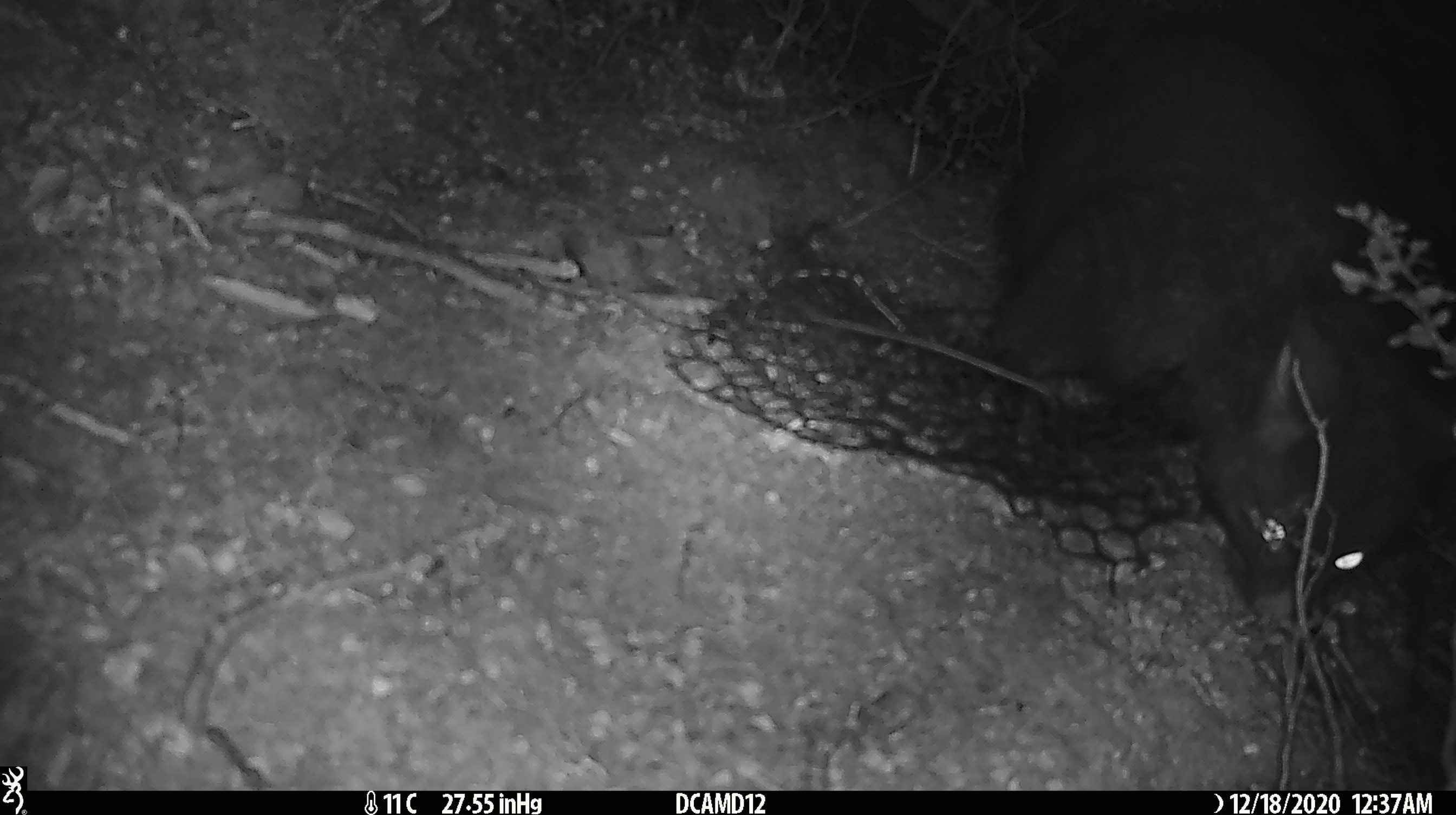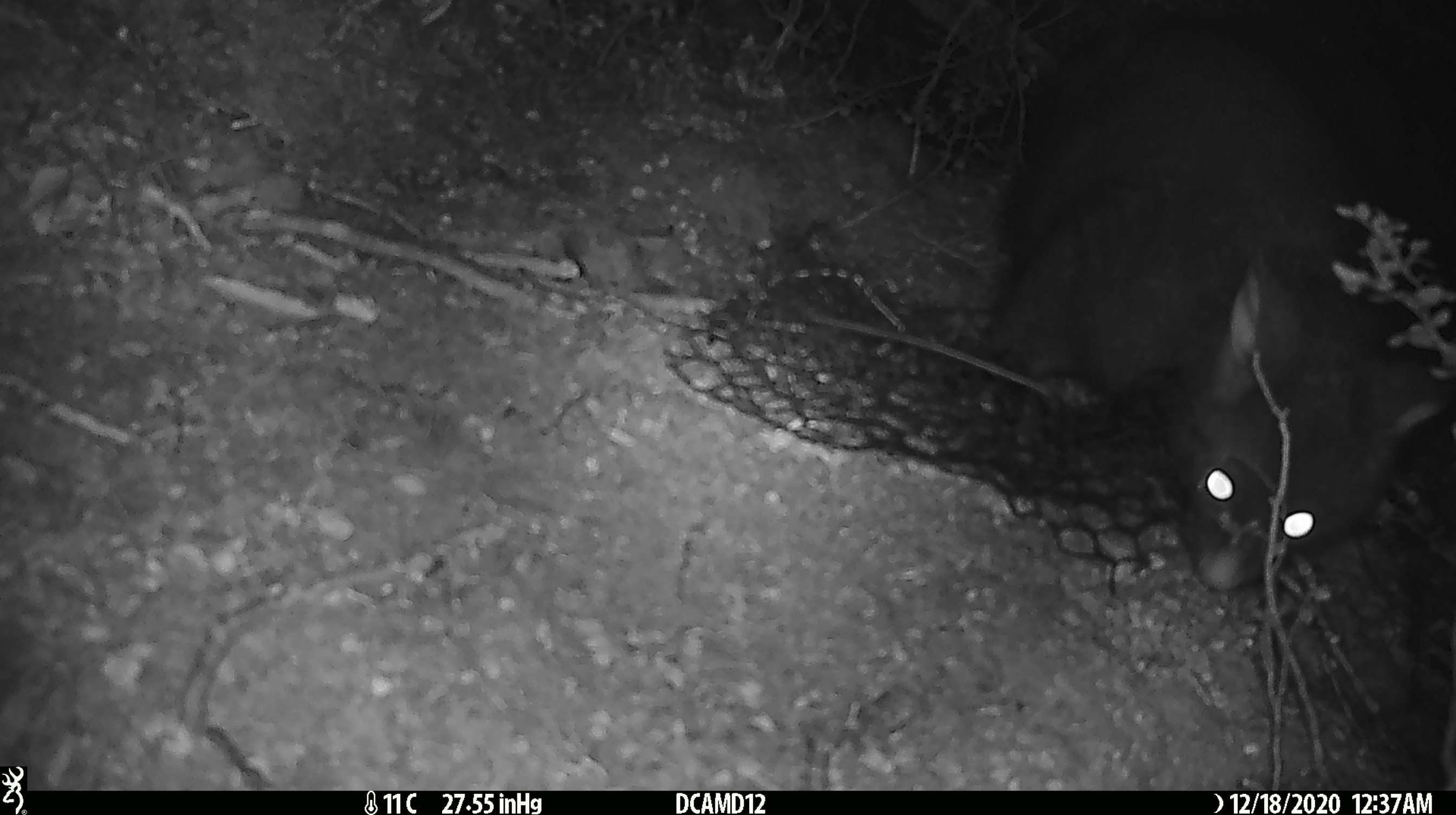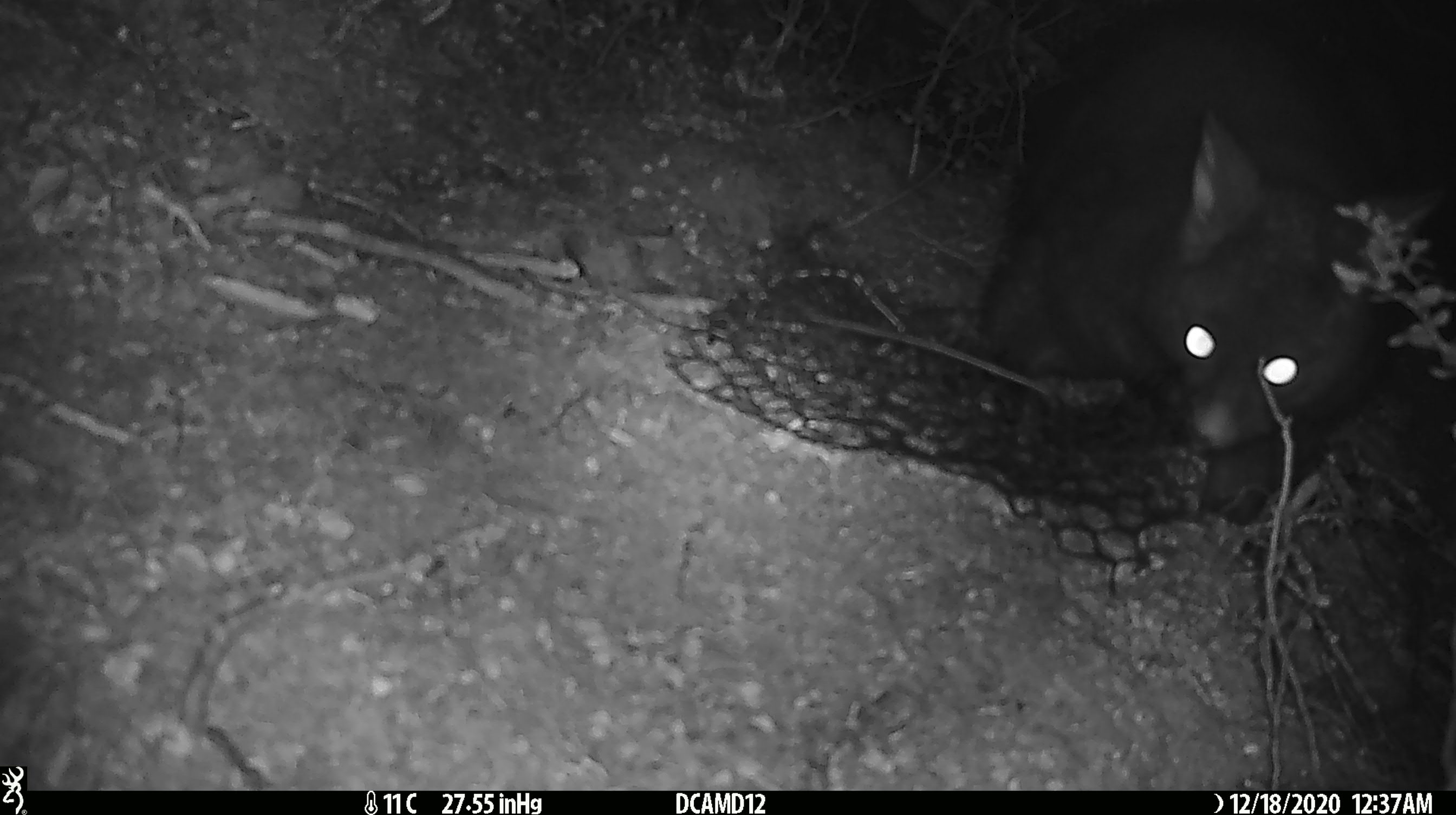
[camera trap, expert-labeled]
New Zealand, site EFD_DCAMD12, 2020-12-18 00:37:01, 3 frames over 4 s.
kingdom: Animalia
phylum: Chordata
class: Mammalia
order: Diprotodontia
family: Phalangeridae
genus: Trichosurus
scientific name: Trichosurus vulpecula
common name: common brushtail possum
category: possum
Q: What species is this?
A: Possum (common brushtail possum) (Trichosurus vulpecula).